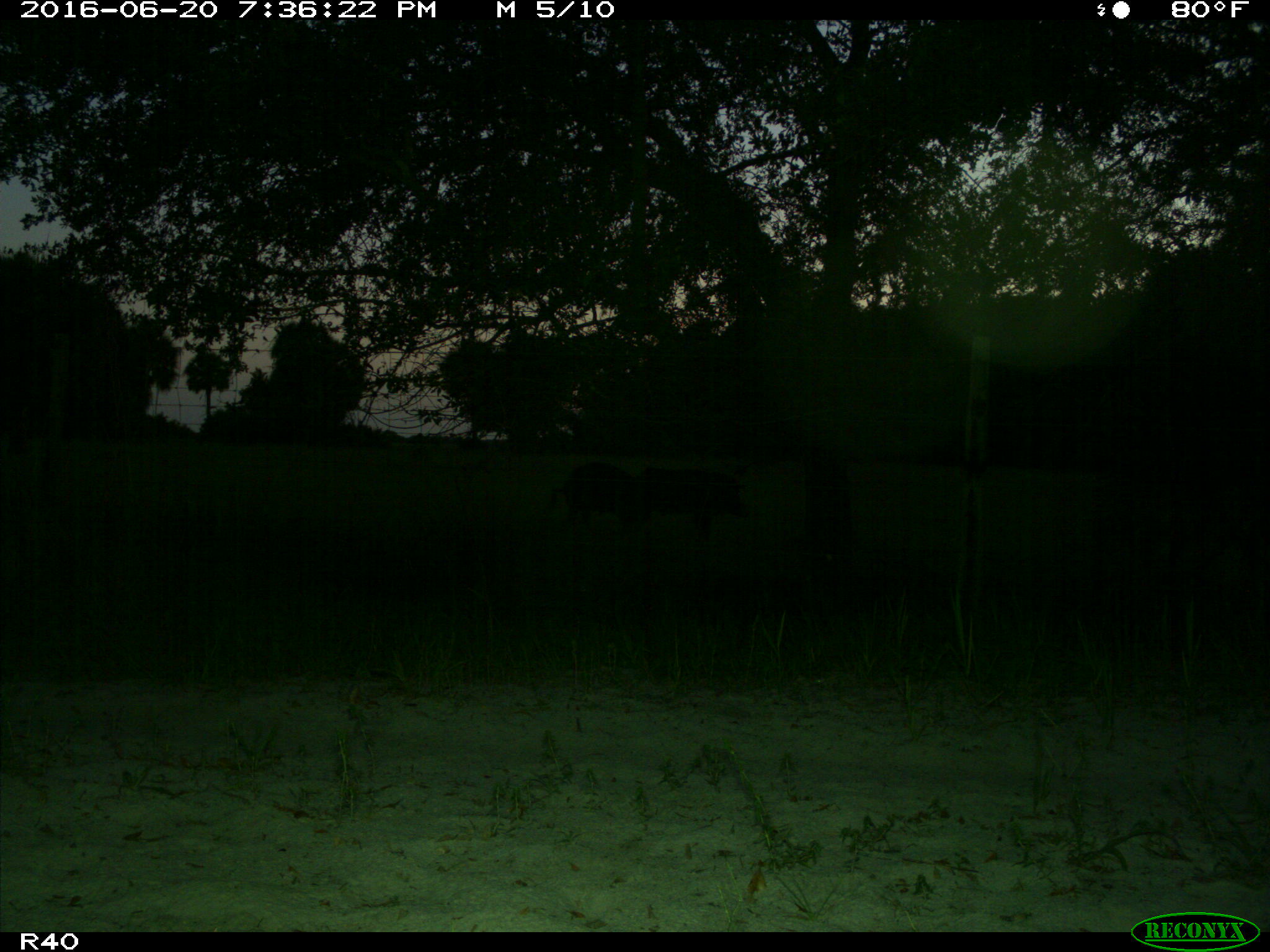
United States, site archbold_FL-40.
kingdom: Animalia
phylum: Chordata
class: Mammalia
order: Artiodactyla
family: Suidae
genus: Sus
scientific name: Sus scrofa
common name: wild boar